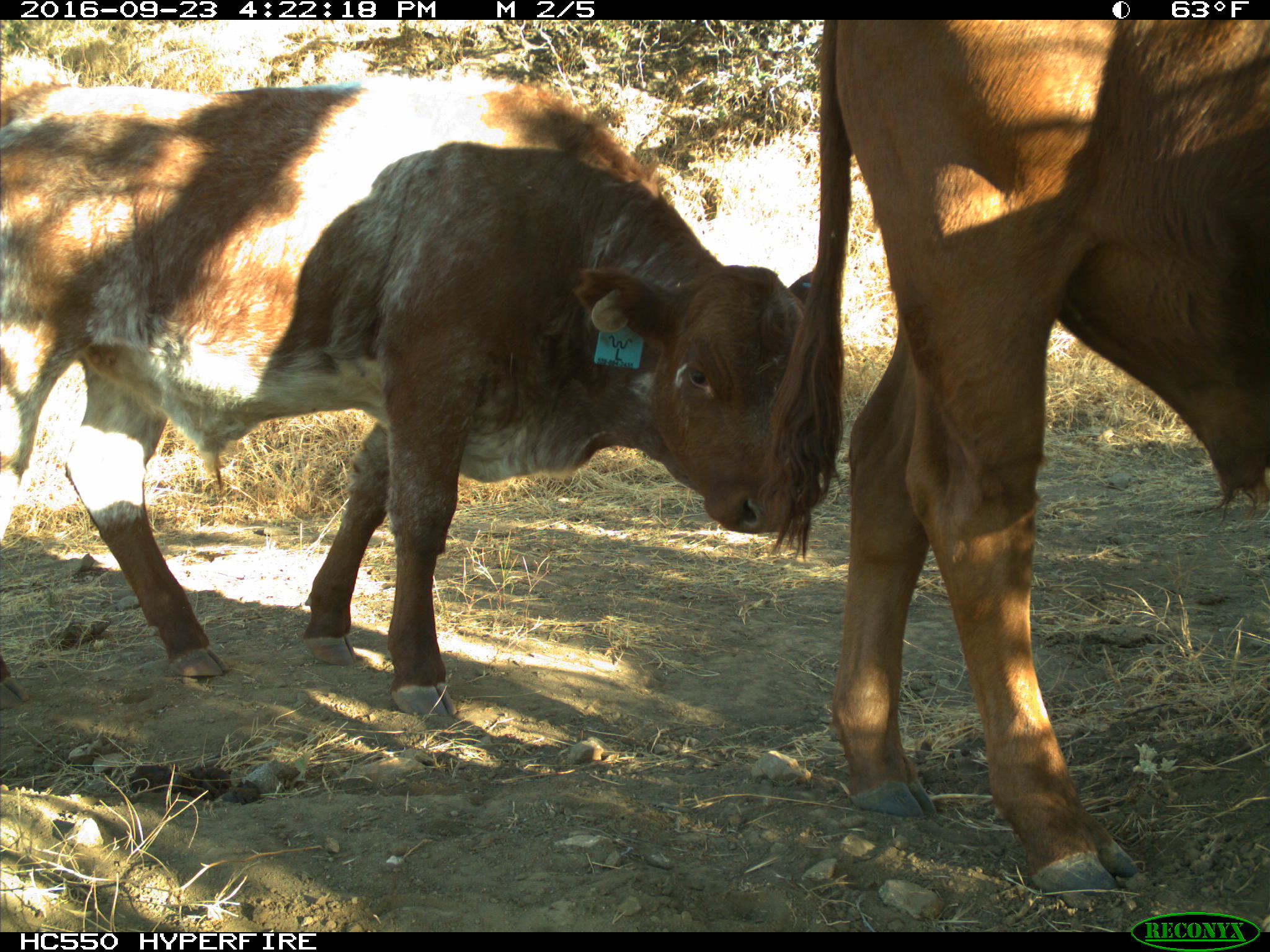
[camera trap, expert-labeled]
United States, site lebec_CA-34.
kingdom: Animalia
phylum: Chordata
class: Mammalia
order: Artiodactyla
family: Bovidae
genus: Bos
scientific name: Bos taurus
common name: domestic cow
Bos taurus (domestic cow).